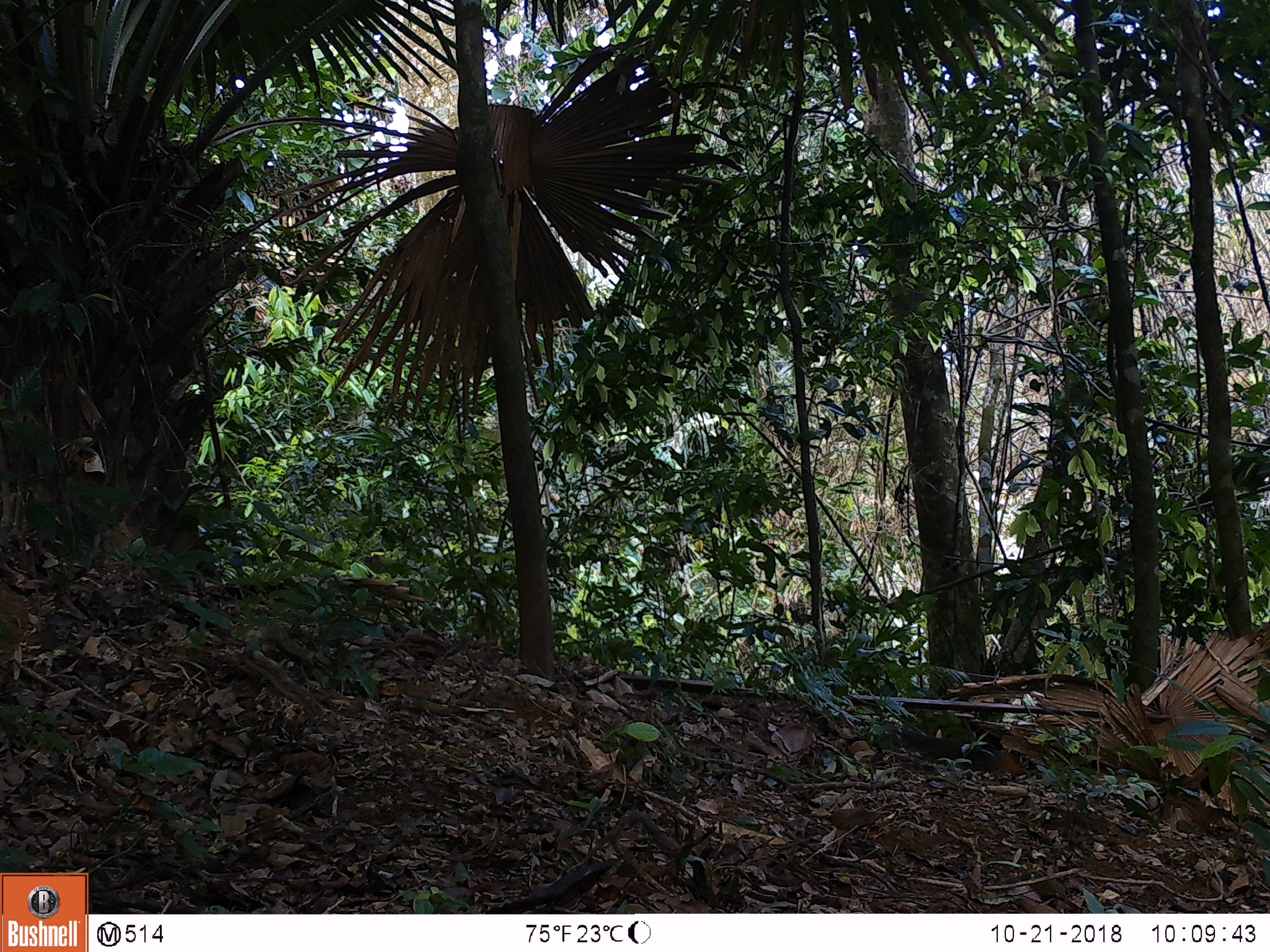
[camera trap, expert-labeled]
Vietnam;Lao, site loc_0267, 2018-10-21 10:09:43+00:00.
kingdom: Animalia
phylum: Chordata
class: Mammalia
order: Rodentia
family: Sciuridae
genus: Dremomys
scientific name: Dremomys rufigenis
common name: red-cheeked squirrel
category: red cheeked squirrel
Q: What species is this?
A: Red cheeked squirrel (red-cheeked squirrel) (Dremomys rufigenis).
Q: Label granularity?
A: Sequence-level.